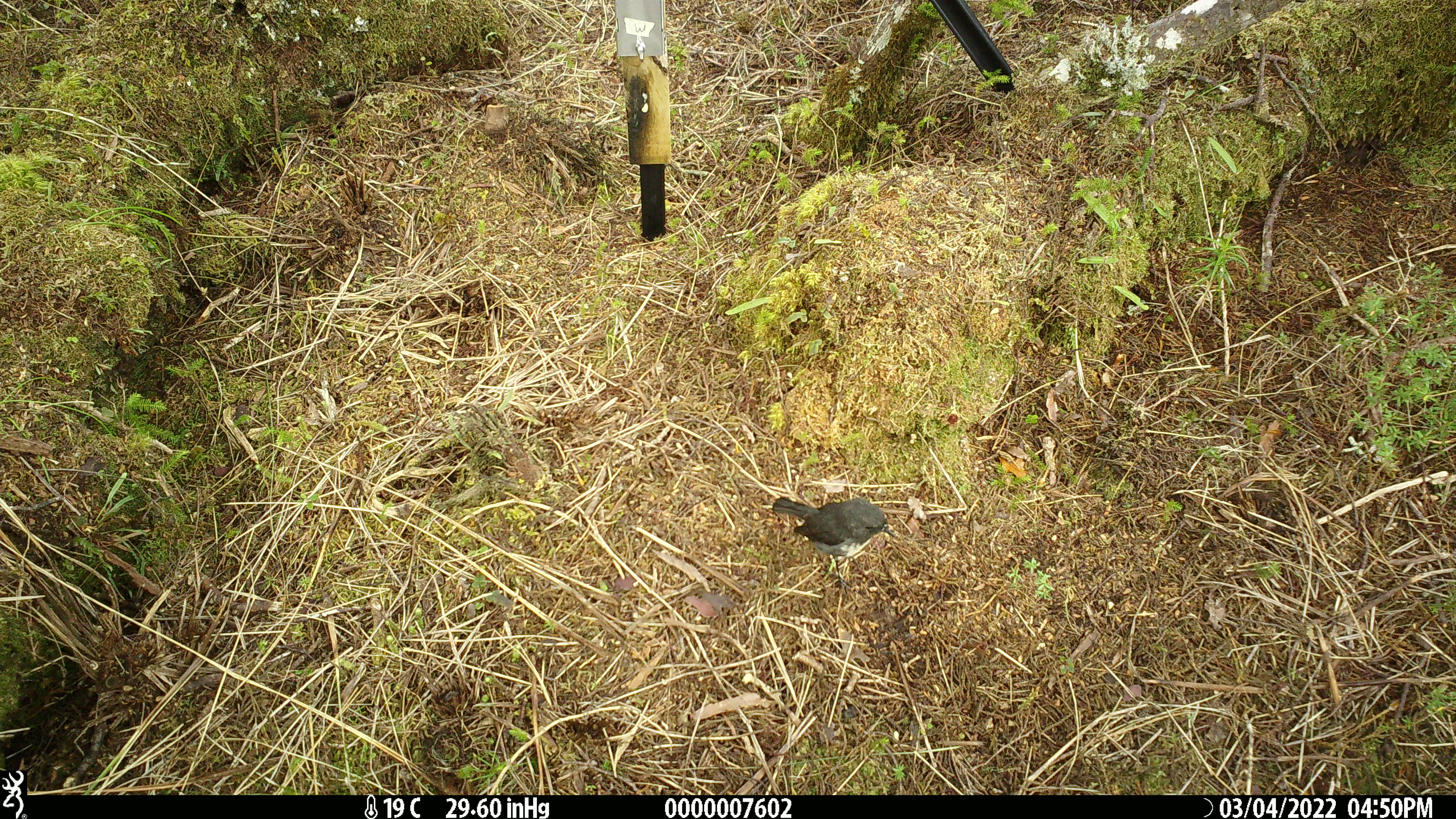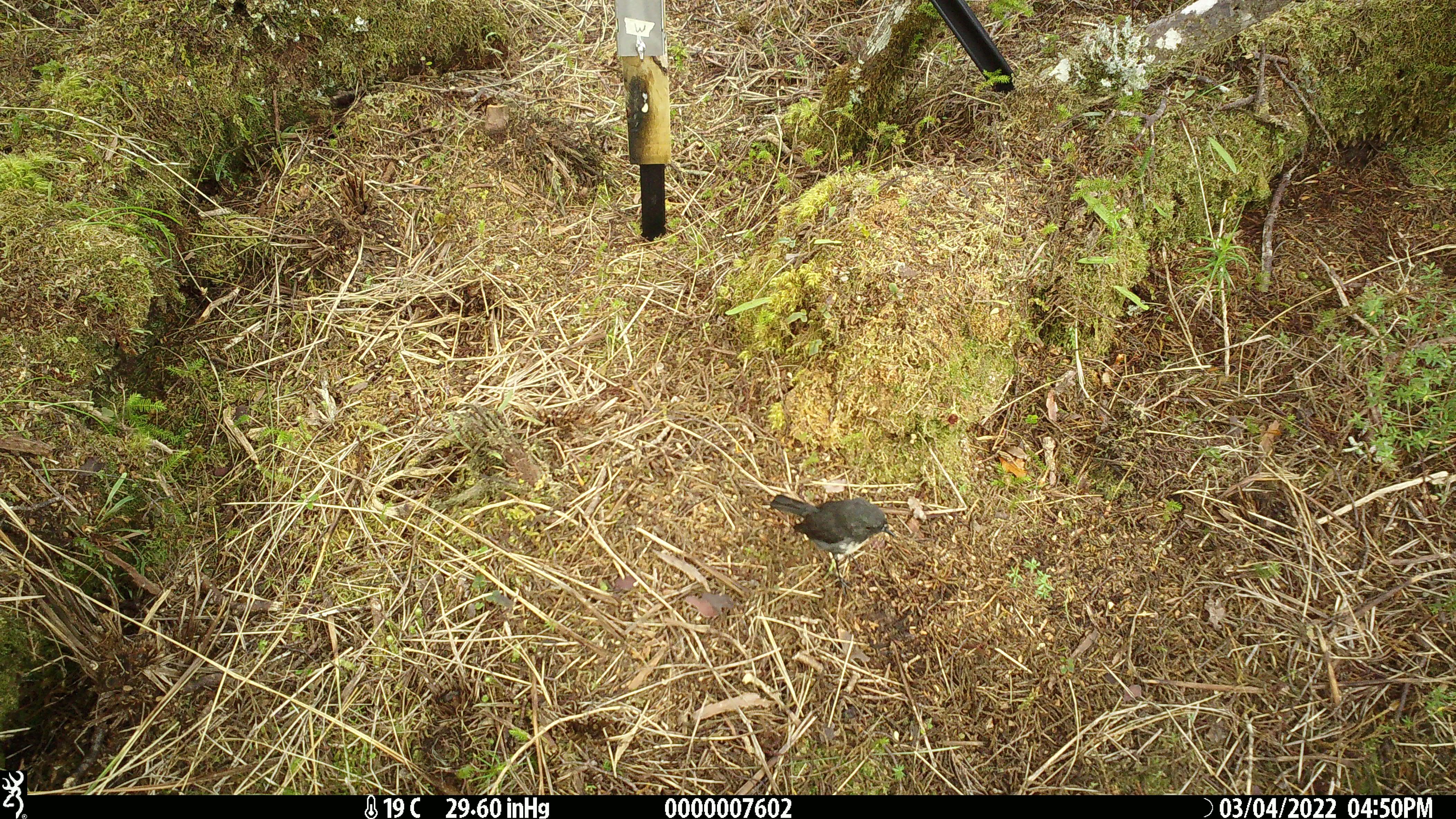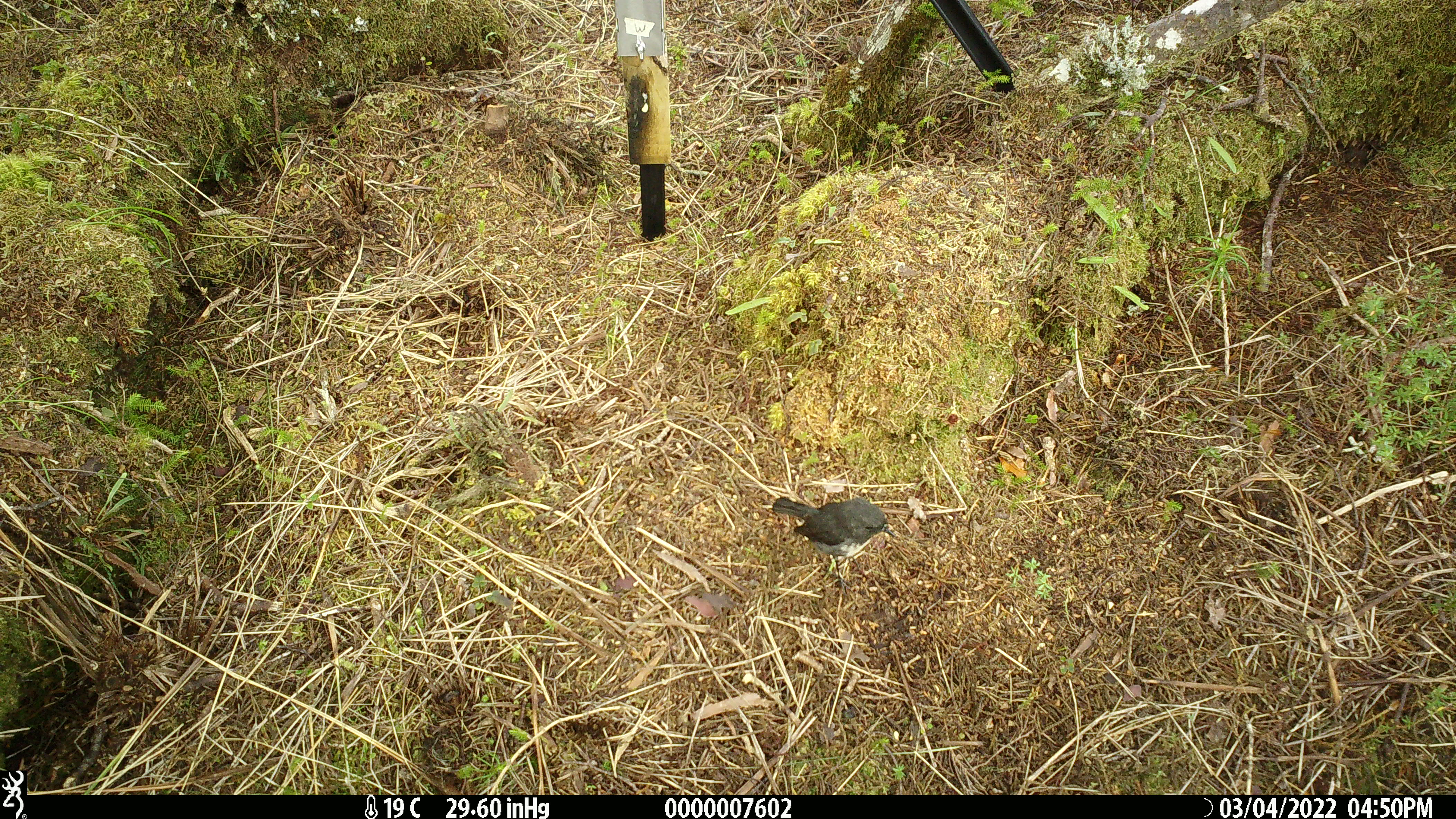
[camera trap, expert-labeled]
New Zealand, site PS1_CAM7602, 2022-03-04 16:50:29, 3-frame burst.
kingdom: Animalia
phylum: Chordata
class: Aves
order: Passeriformes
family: Petroicidae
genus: Petroica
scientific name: Petroica australis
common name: new zealand robin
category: robin